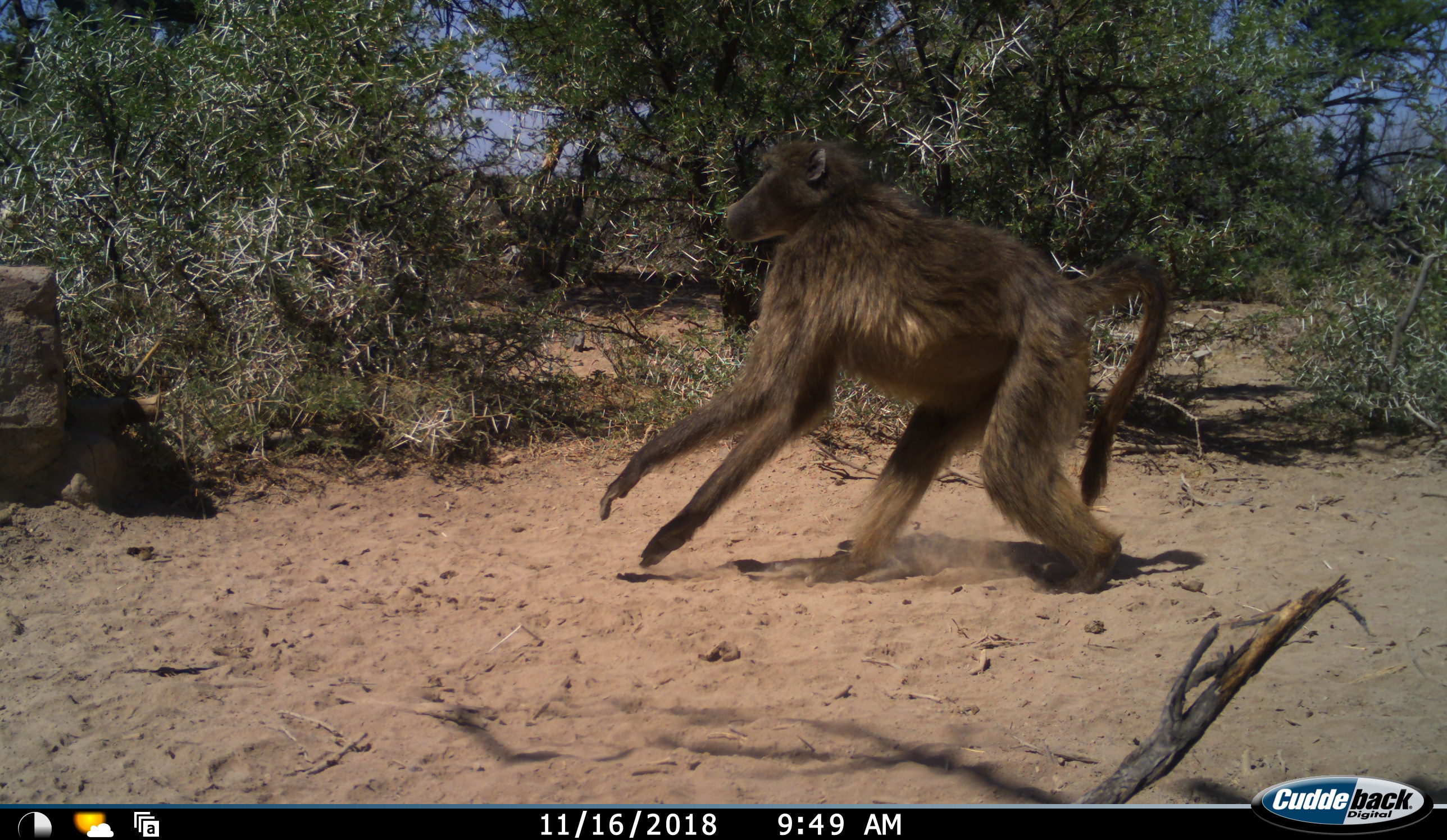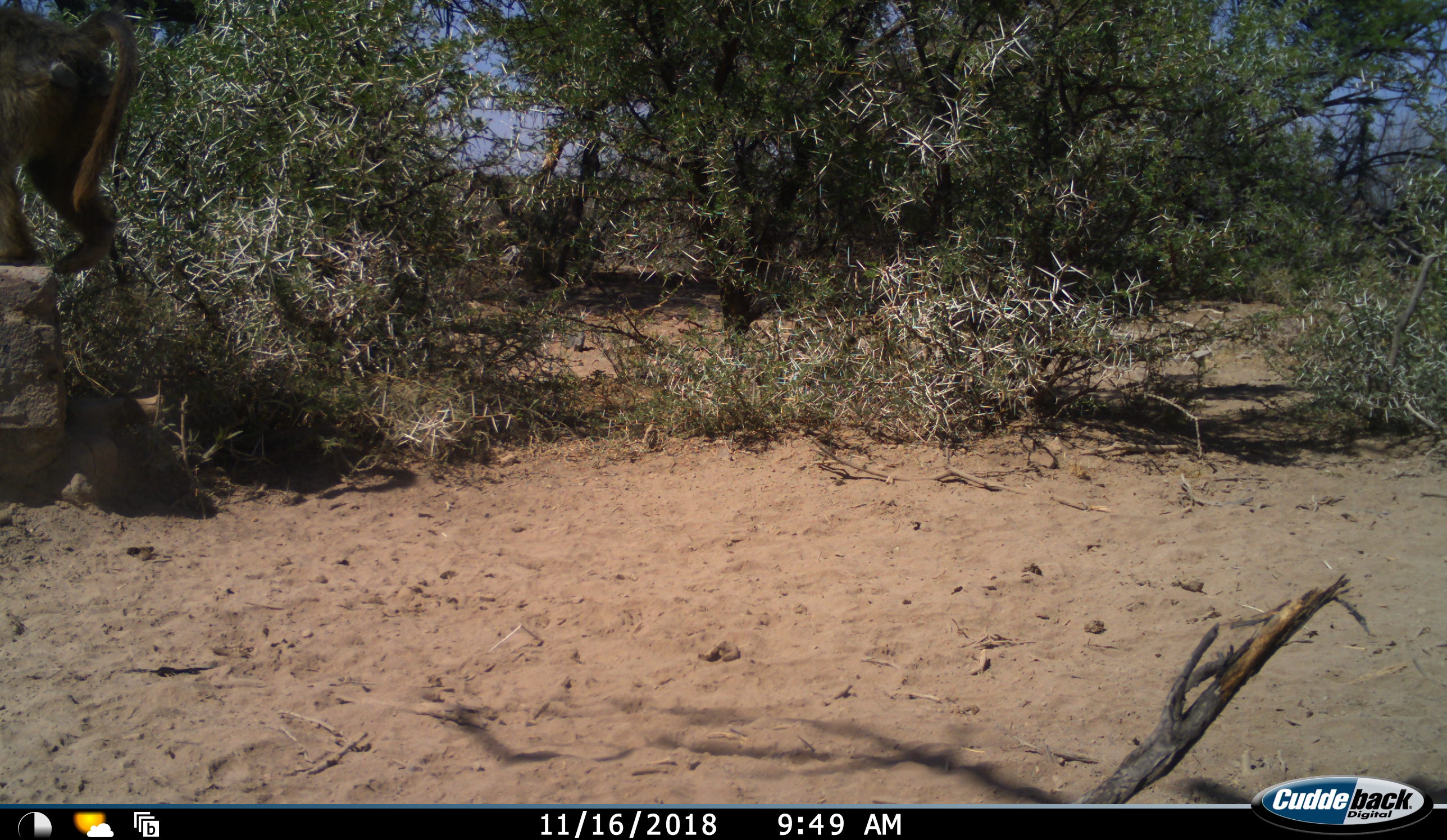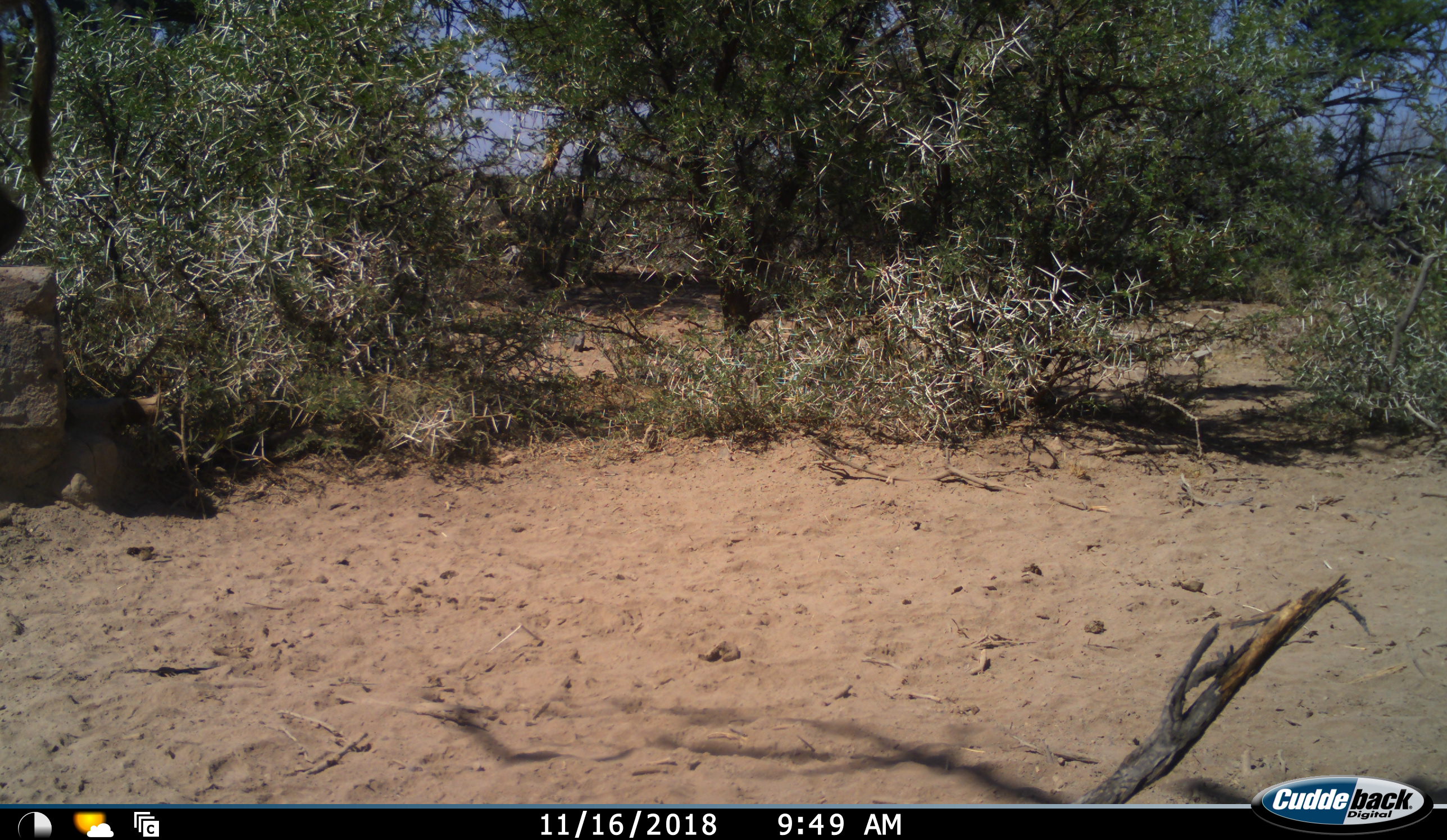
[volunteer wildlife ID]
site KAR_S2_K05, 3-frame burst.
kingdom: Animalia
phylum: Chordata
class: Mammalia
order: Primates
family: Cercopithecidae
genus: Papio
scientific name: Papio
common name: baboon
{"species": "baboon (Papio)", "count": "1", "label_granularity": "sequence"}